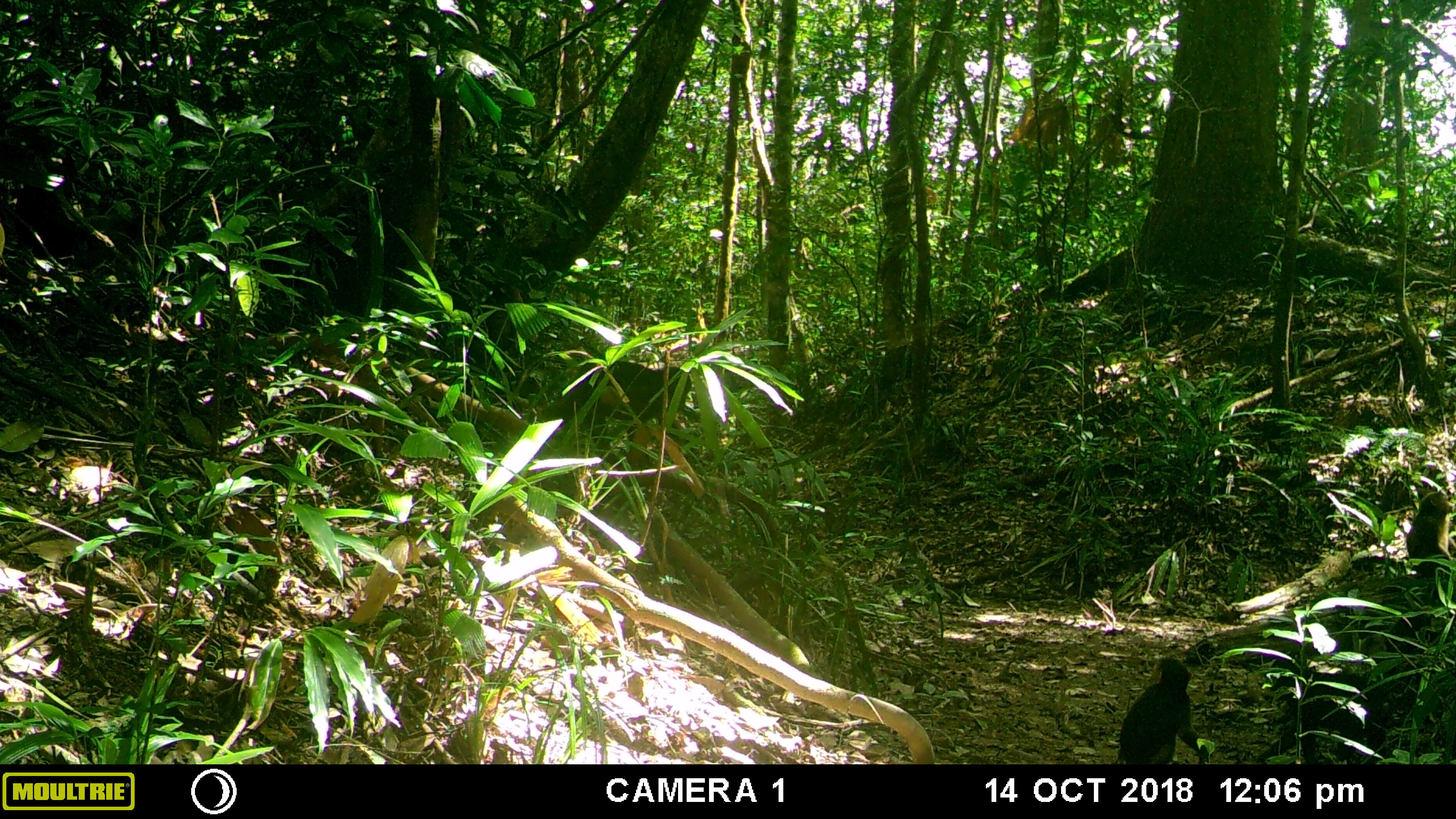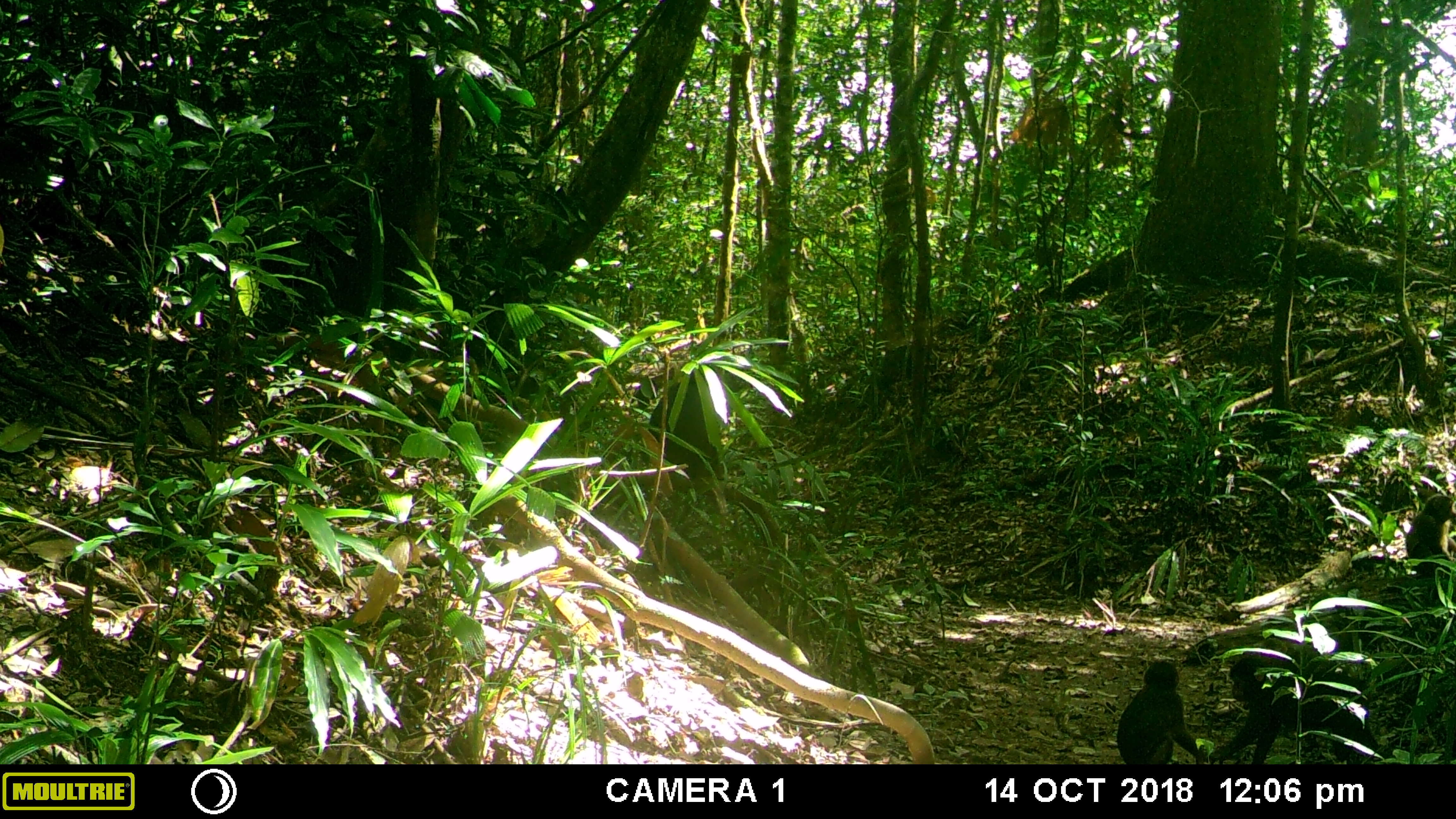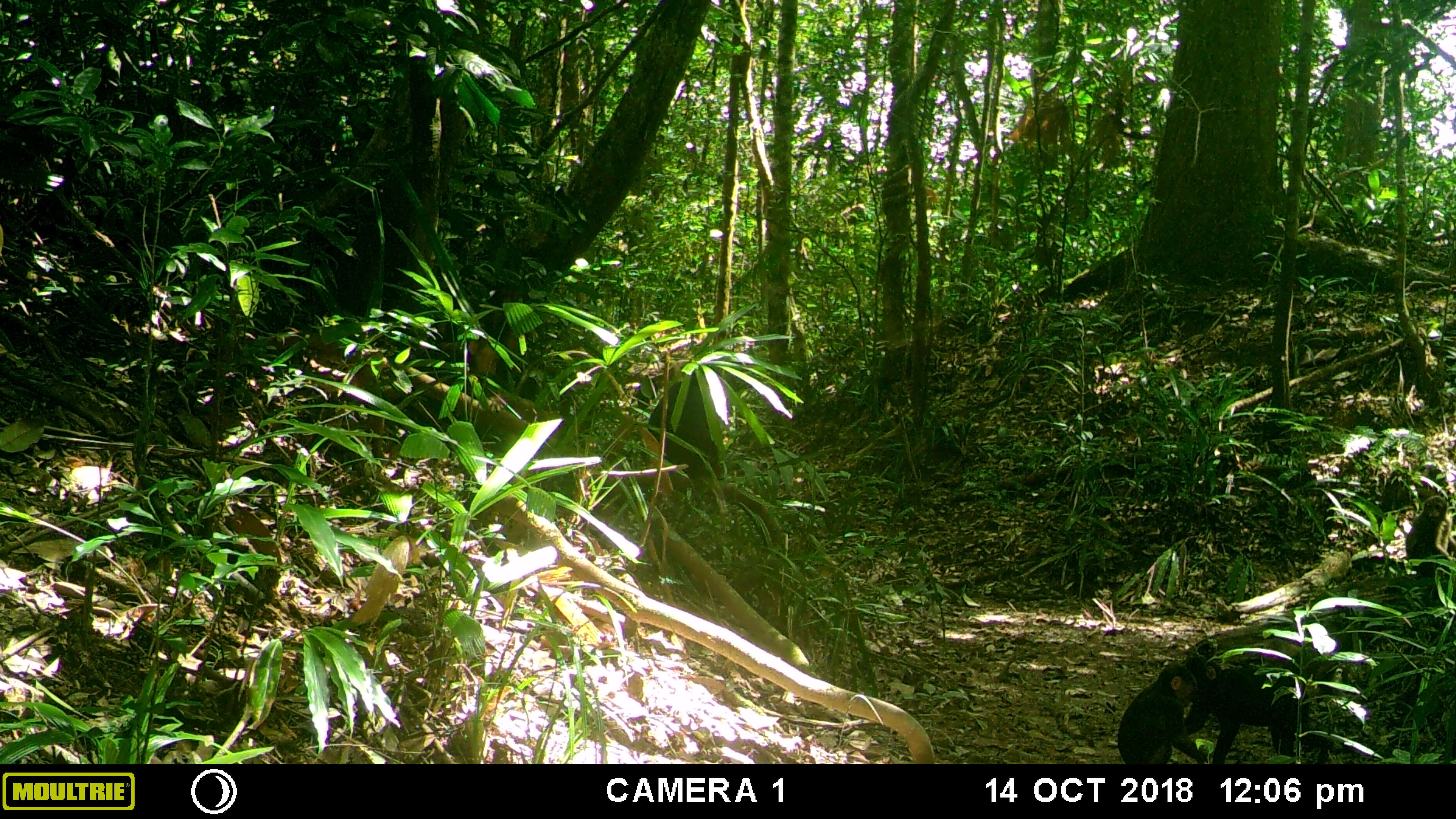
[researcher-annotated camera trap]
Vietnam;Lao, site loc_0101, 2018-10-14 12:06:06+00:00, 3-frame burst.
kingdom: Animalia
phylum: Chordata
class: Mammalia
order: Primates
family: Cercopithecidae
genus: Macaca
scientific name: Macaca arctoides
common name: stump-tailed macaque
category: stump tailed macaque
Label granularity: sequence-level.